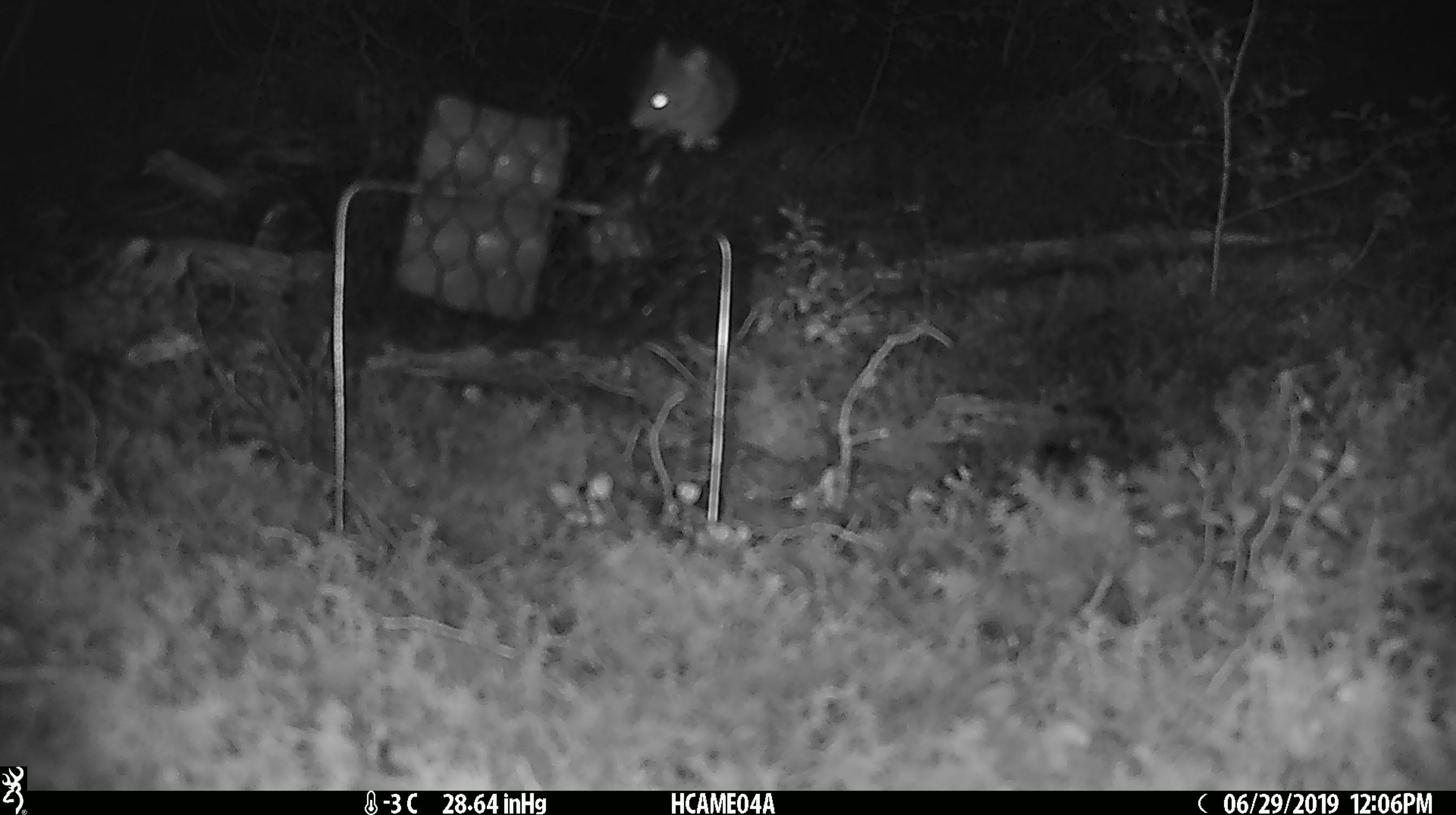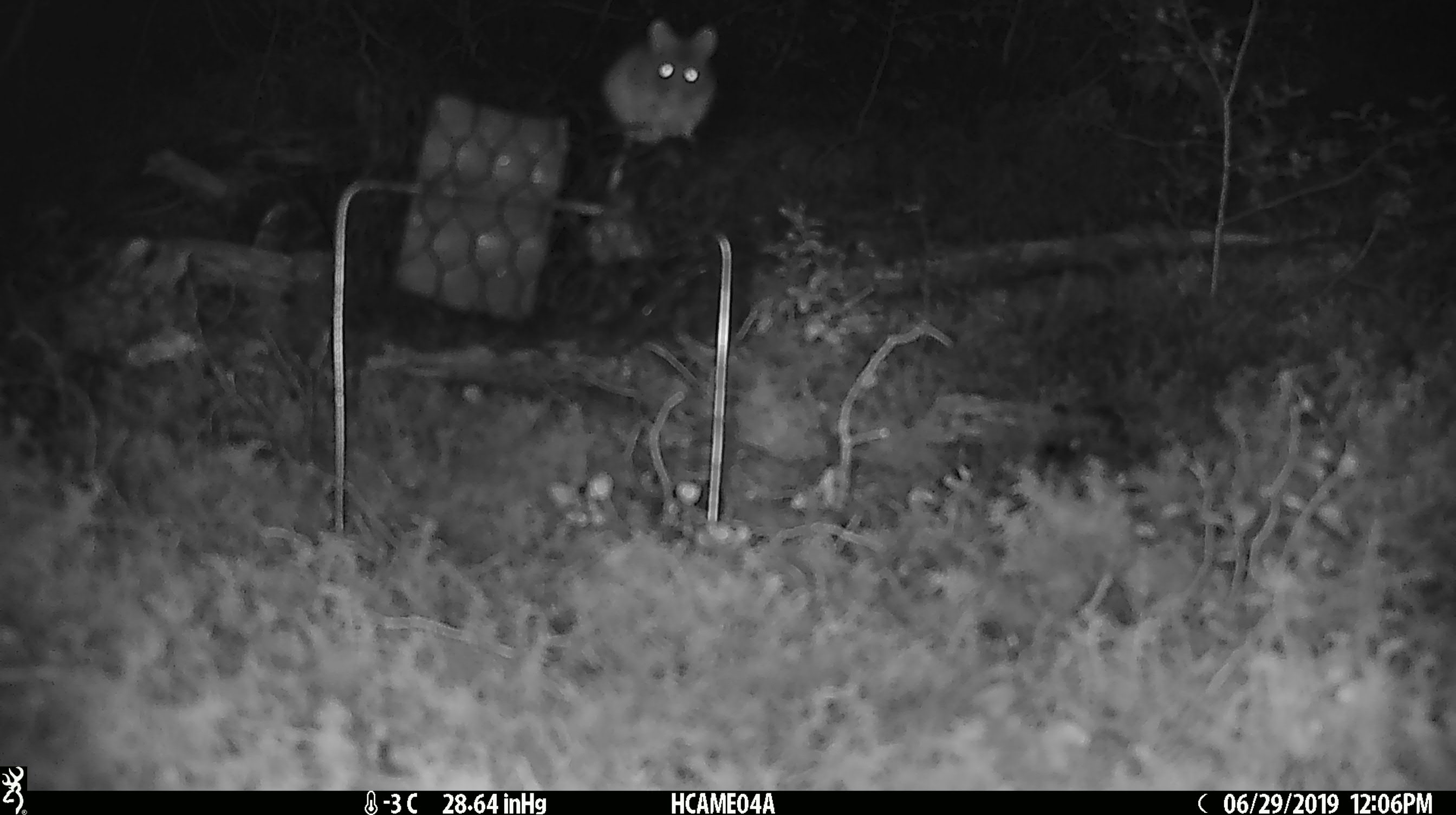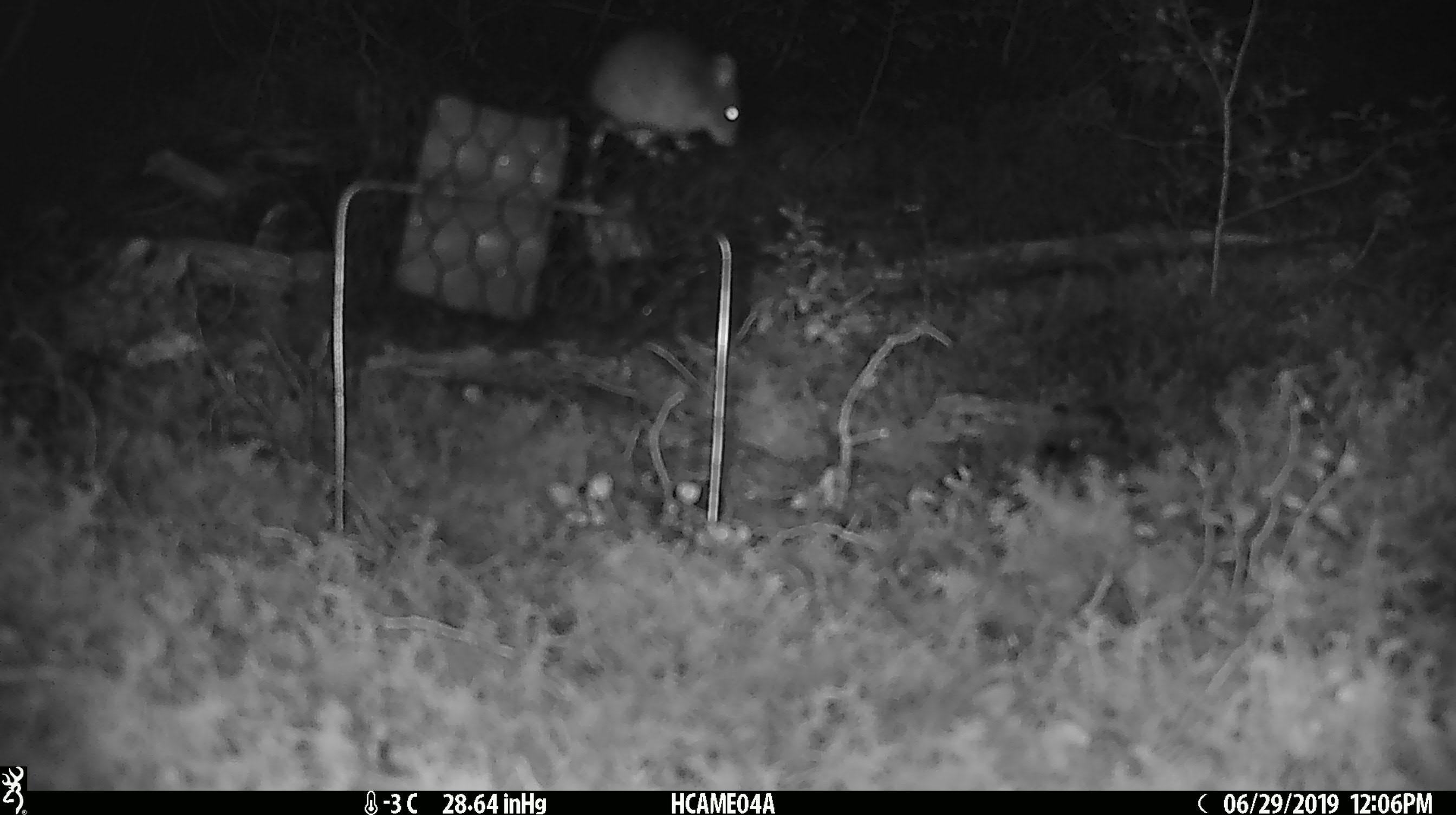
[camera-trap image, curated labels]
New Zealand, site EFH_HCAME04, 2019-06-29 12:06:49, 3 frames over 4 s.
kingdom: Animalia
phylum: Chordata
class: Mammalia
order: Rodentia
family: Muridae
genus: Mus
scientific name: Mus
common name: mouse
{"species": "mouse (Mus)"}